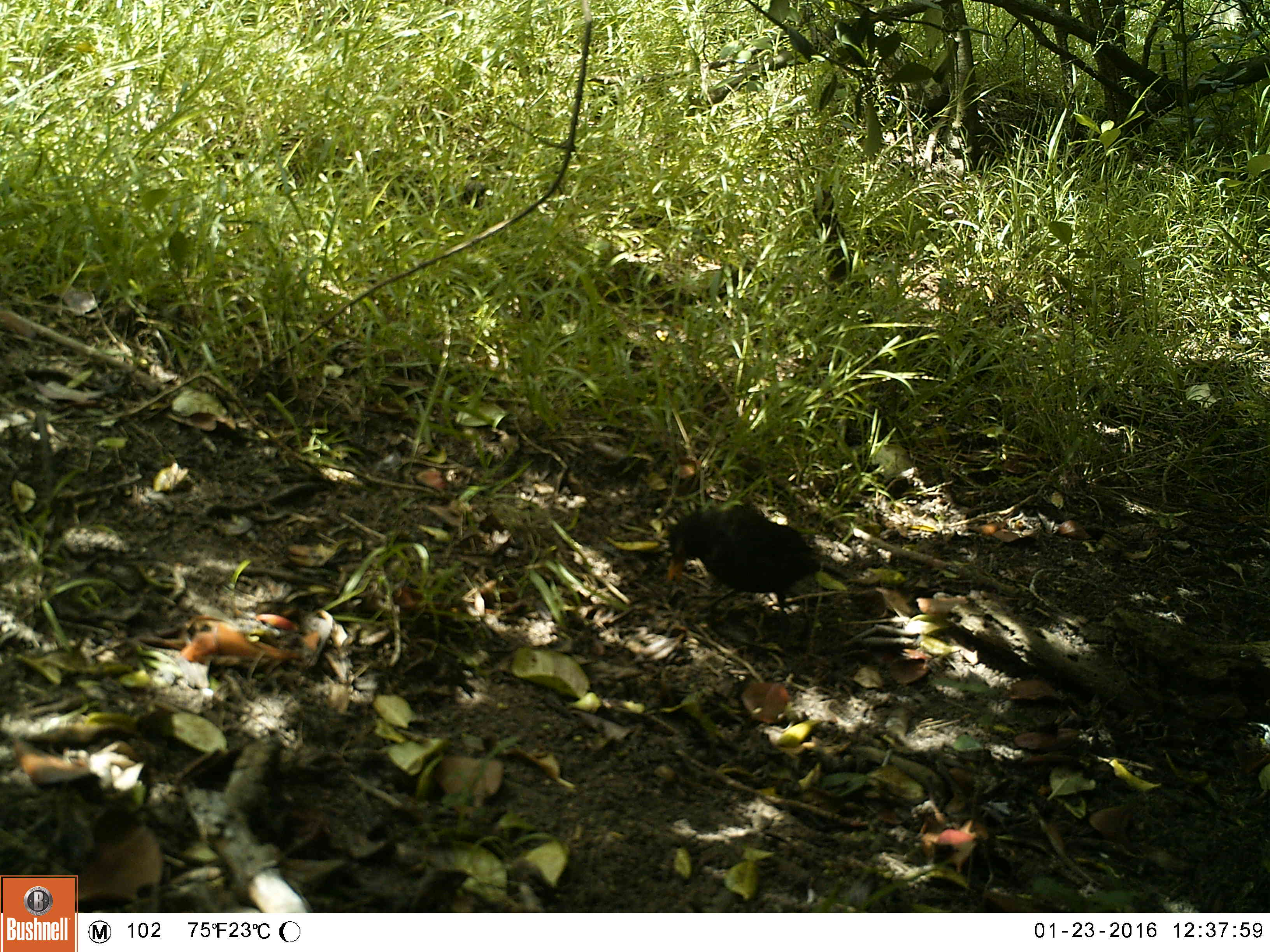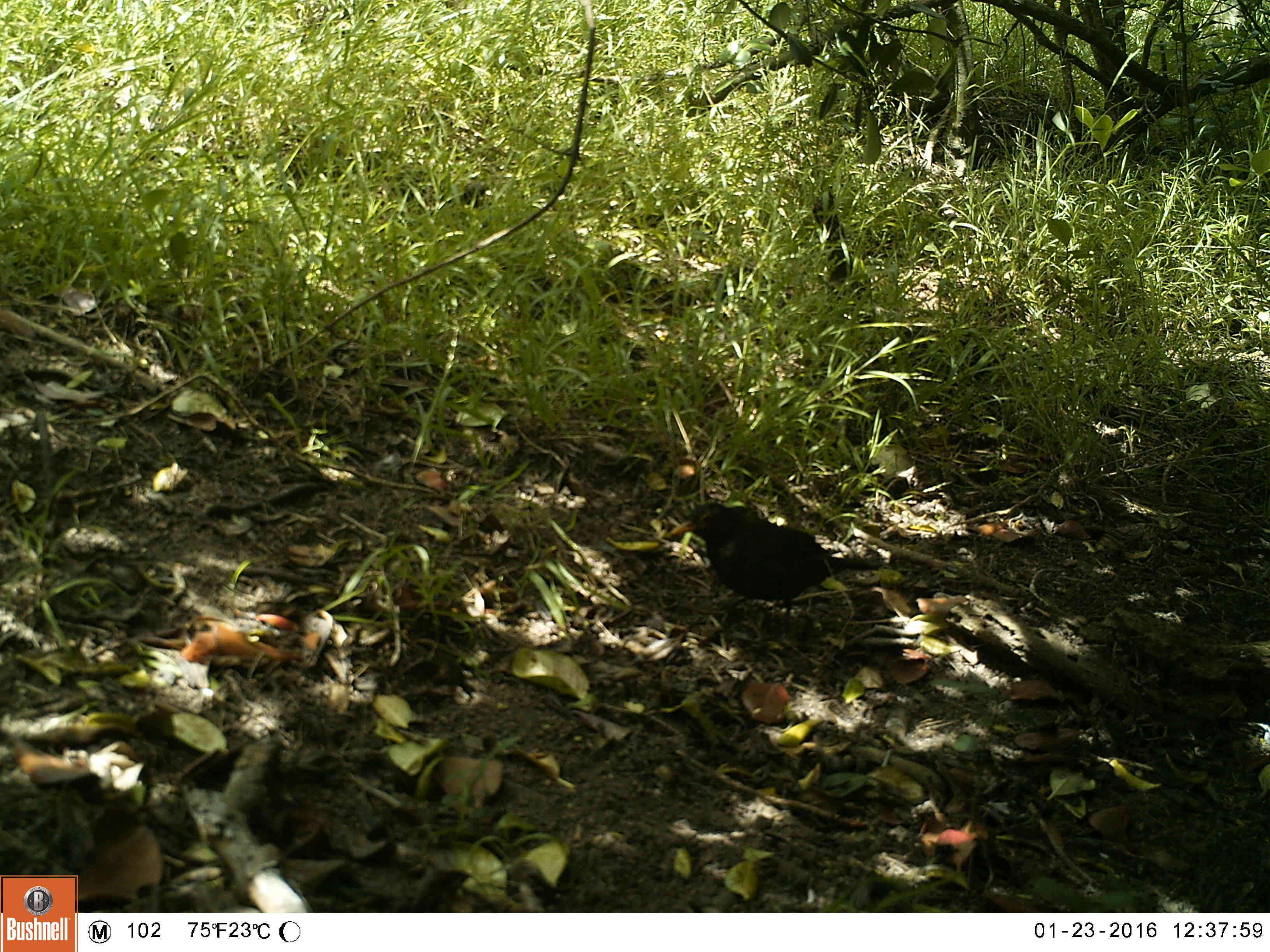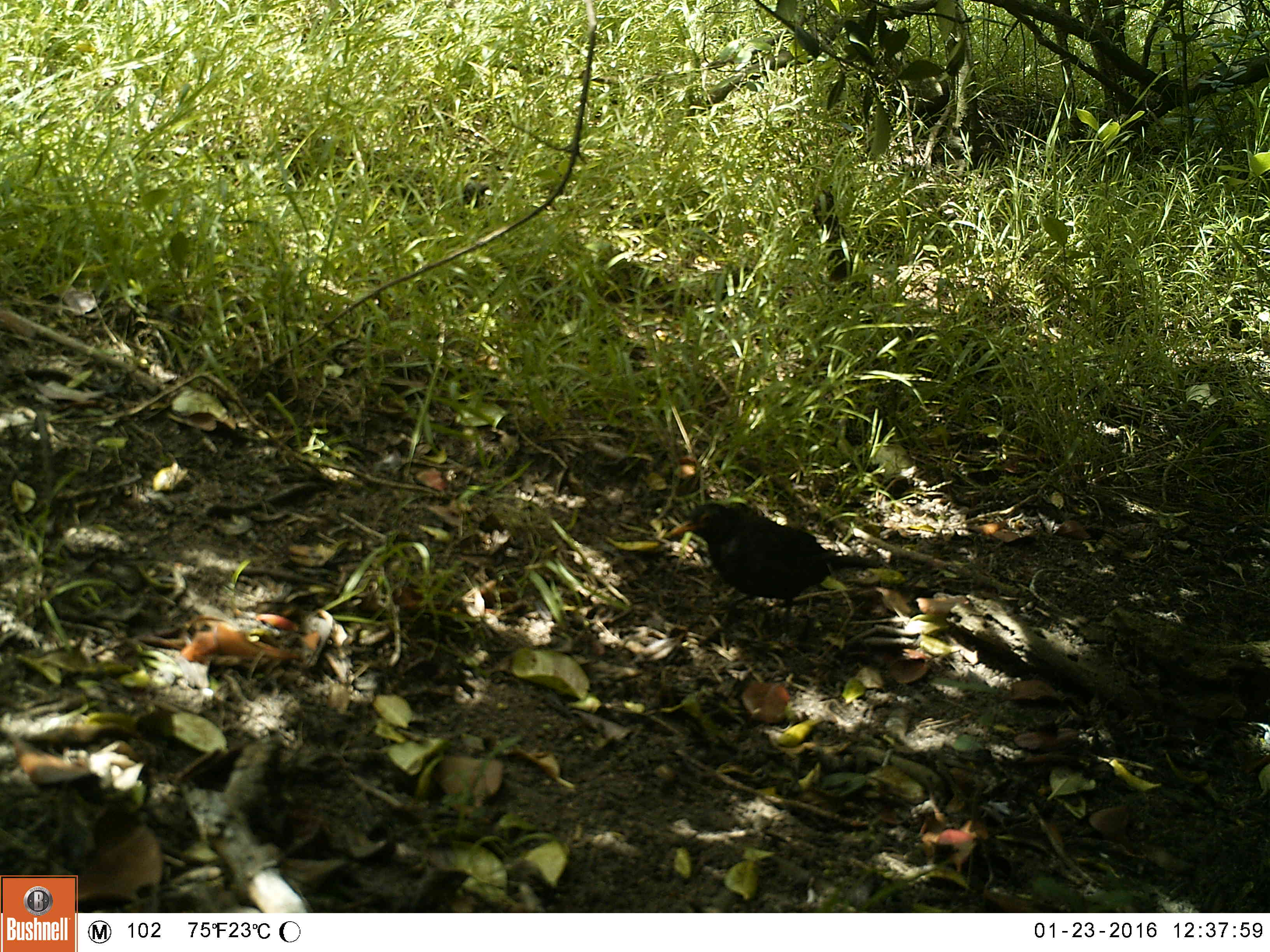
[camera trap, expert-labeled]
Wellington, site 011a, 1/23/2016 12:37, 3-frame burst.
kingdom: Animalia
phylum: Chordata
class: Aves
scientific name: Aves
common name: bird